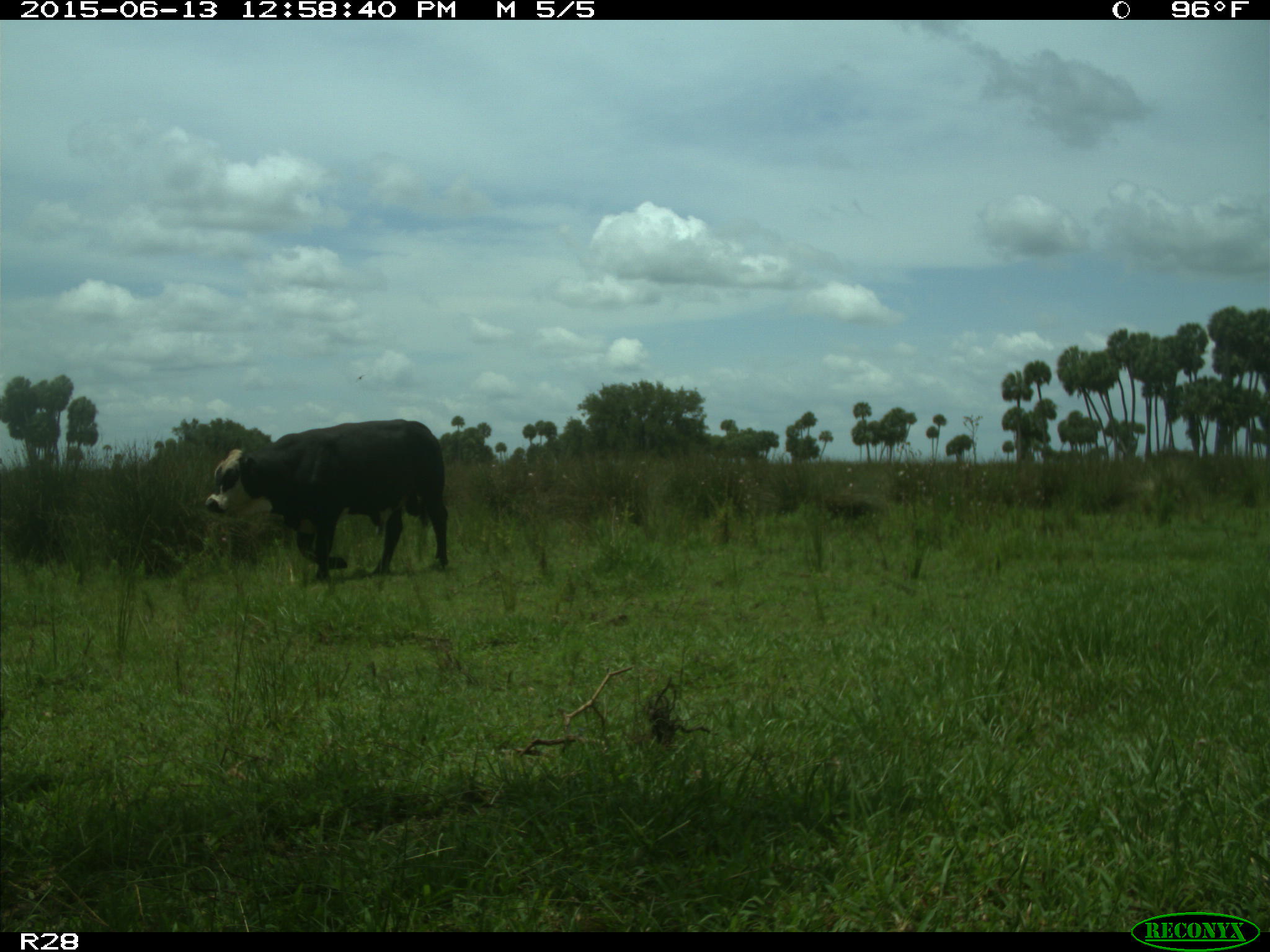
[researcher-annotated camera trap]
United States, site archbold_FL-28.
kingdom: Animalia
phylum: Chordata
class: Mammalia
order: Artiodactyla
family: Bovidae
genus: Bos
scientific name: Bos taurus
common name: domestic cow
Bos taurus (domestic cow).